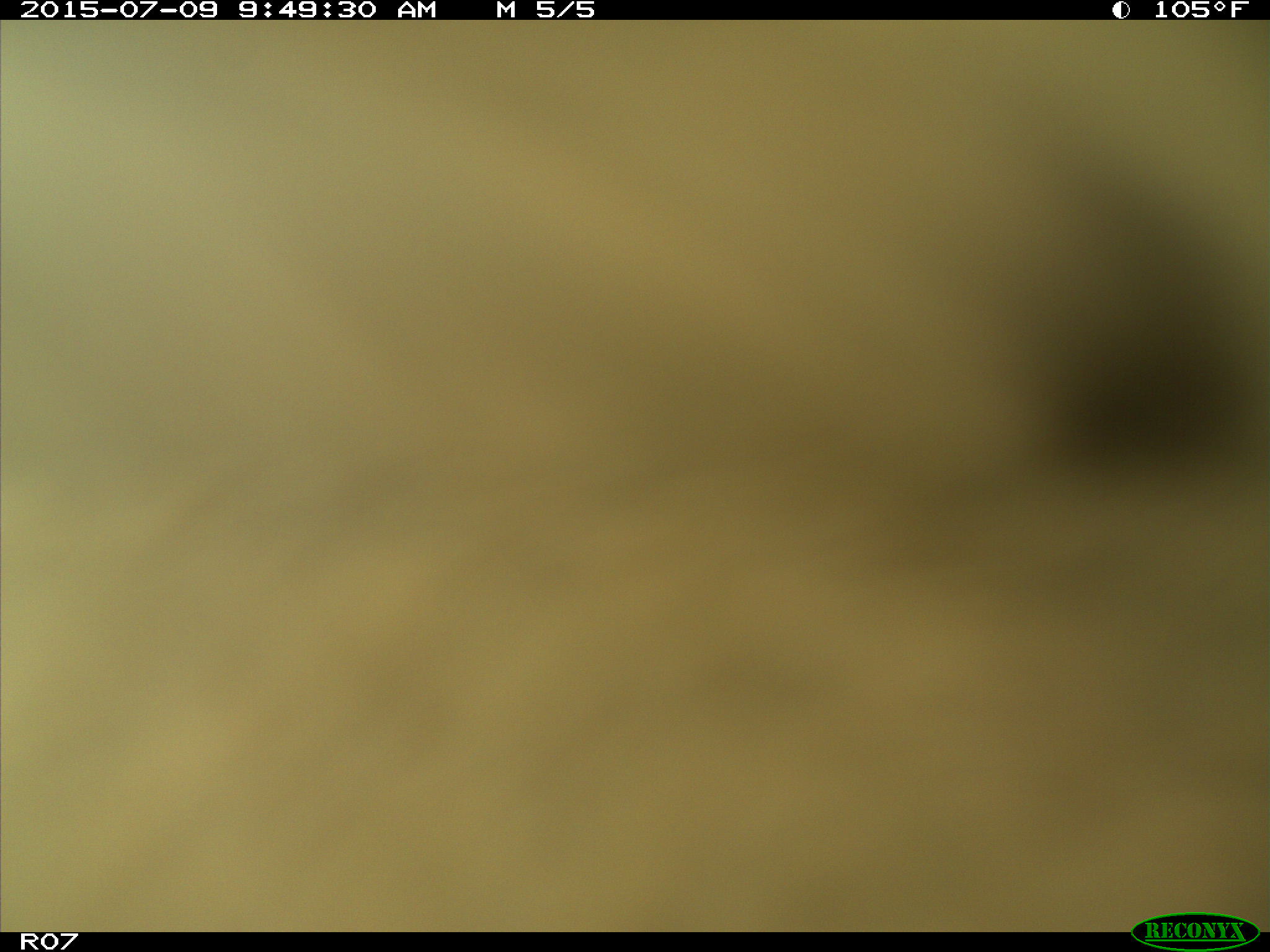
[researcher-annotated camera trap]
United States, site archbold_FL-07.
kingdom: Animalia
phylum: Chordata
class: Mammalia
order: Artiodactyla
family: Bovidae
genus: Bos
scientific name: Bos taurus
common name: domestic cow